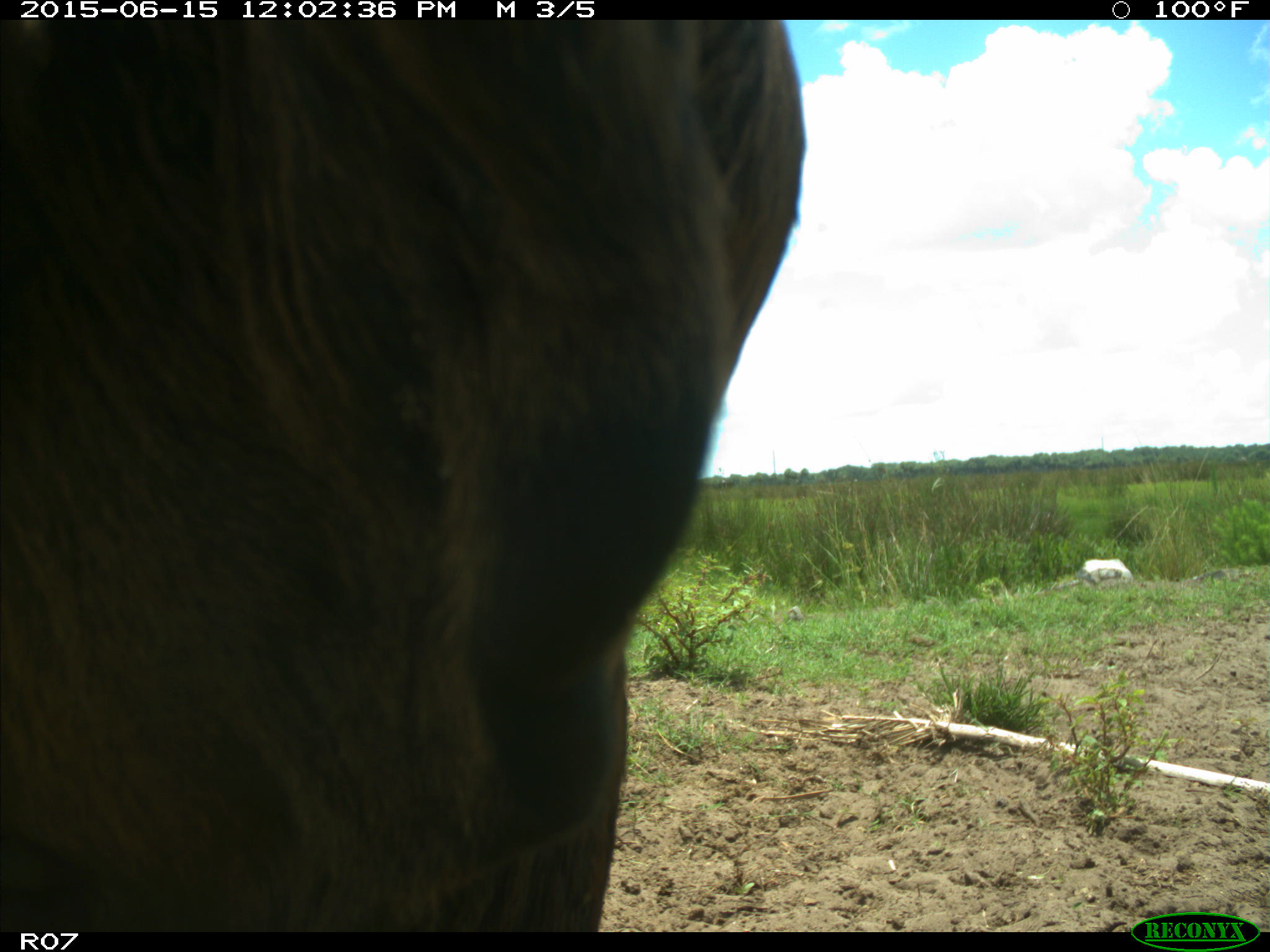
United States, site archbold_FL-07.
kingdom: Animalia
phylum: Chordata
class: Mammalia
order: Artiodactyla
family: Bovidae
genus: Bos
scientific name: Bos taurus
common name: domestic cow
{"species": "Bos taurus (domestic cow)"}